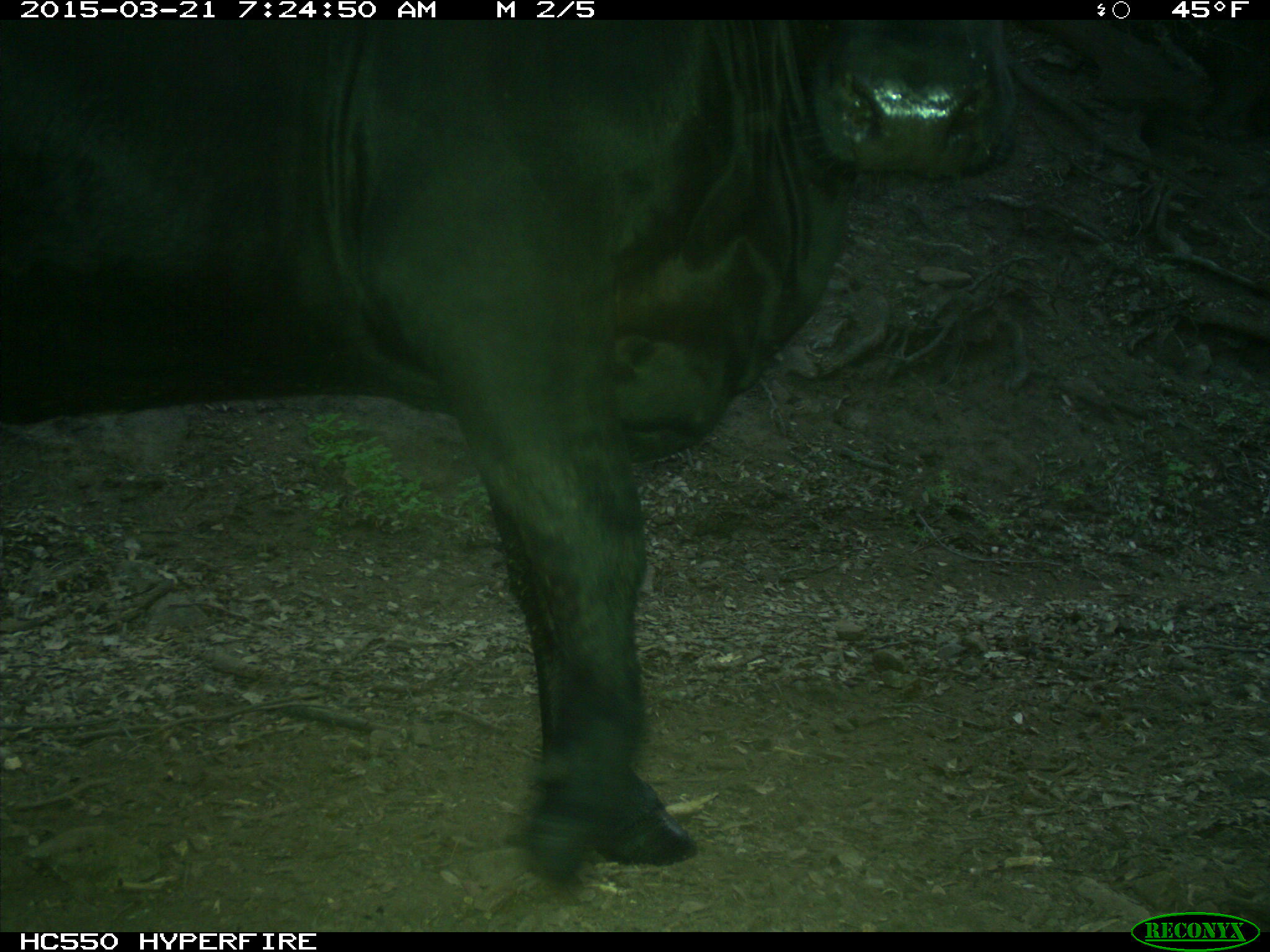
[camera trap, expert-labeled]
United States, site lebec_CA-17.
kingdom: Animalia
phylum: Chordata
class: Mammalia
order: Artiodactyla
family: Bovidae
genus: Bos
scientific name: Bos taurus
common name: domestic cow